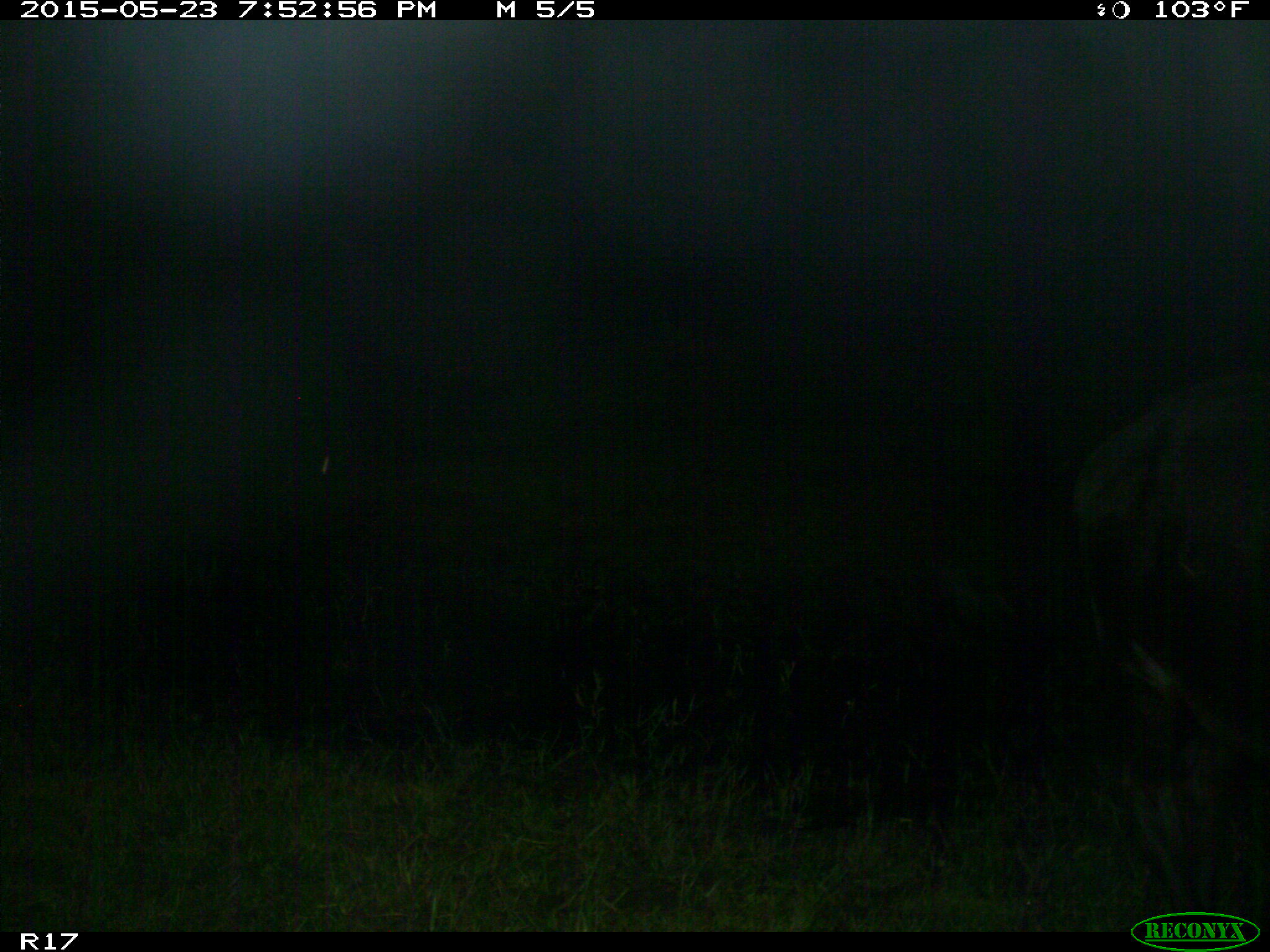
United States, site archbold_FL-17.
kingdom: Animalia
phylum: Chordata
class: Mammalia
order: Artiodactyla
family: Bovidae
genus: Bos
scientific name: Bos taurus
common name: domestic cow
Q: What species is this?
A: Bos taurus (domestic cow).